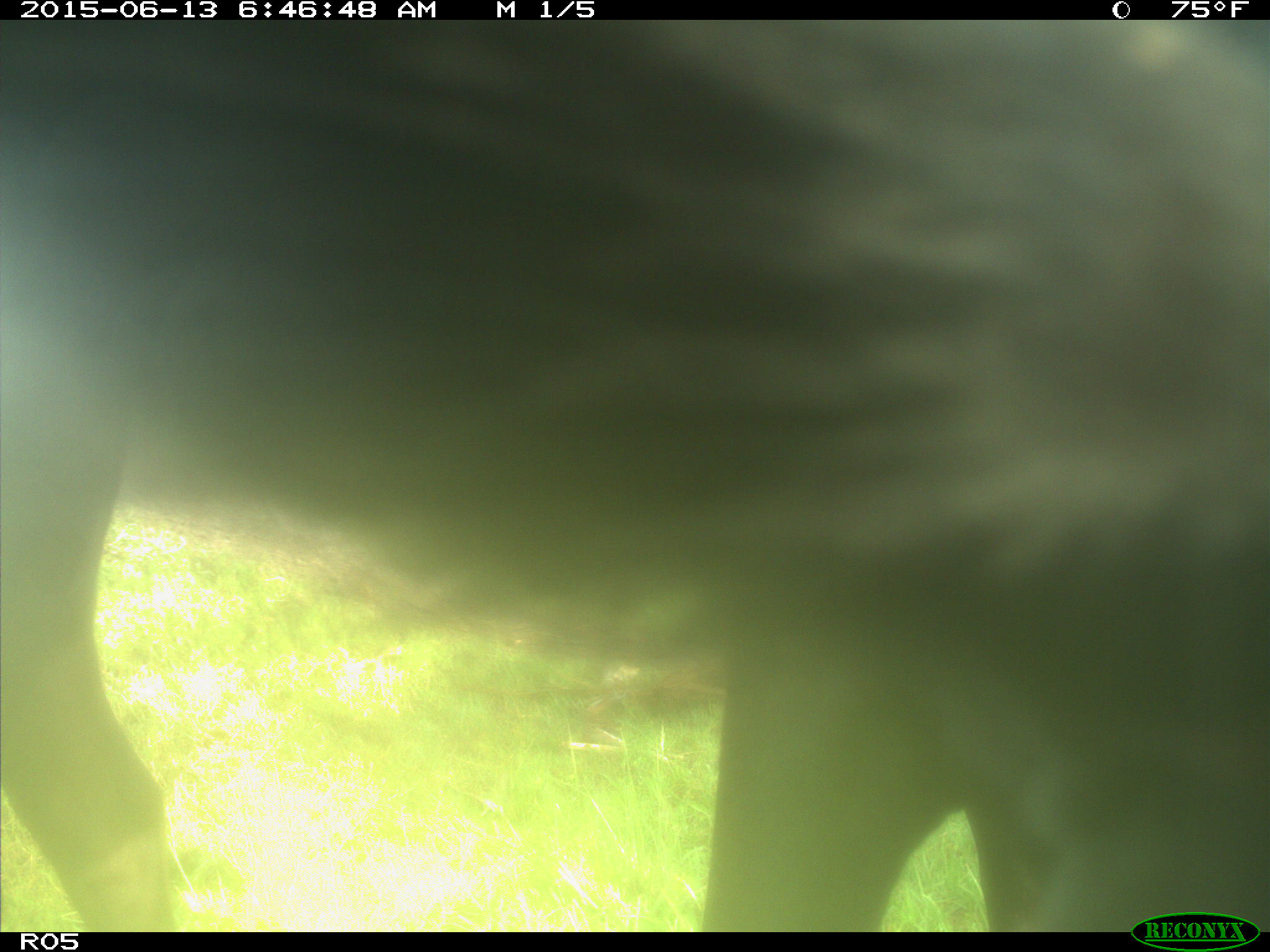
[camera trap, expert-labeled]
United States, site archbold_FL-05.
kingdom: Animalia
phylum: Chordata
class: Mammalia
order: Artiodactyla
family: Bovidae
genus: Bos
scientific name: Bos taurus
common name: domestic cow